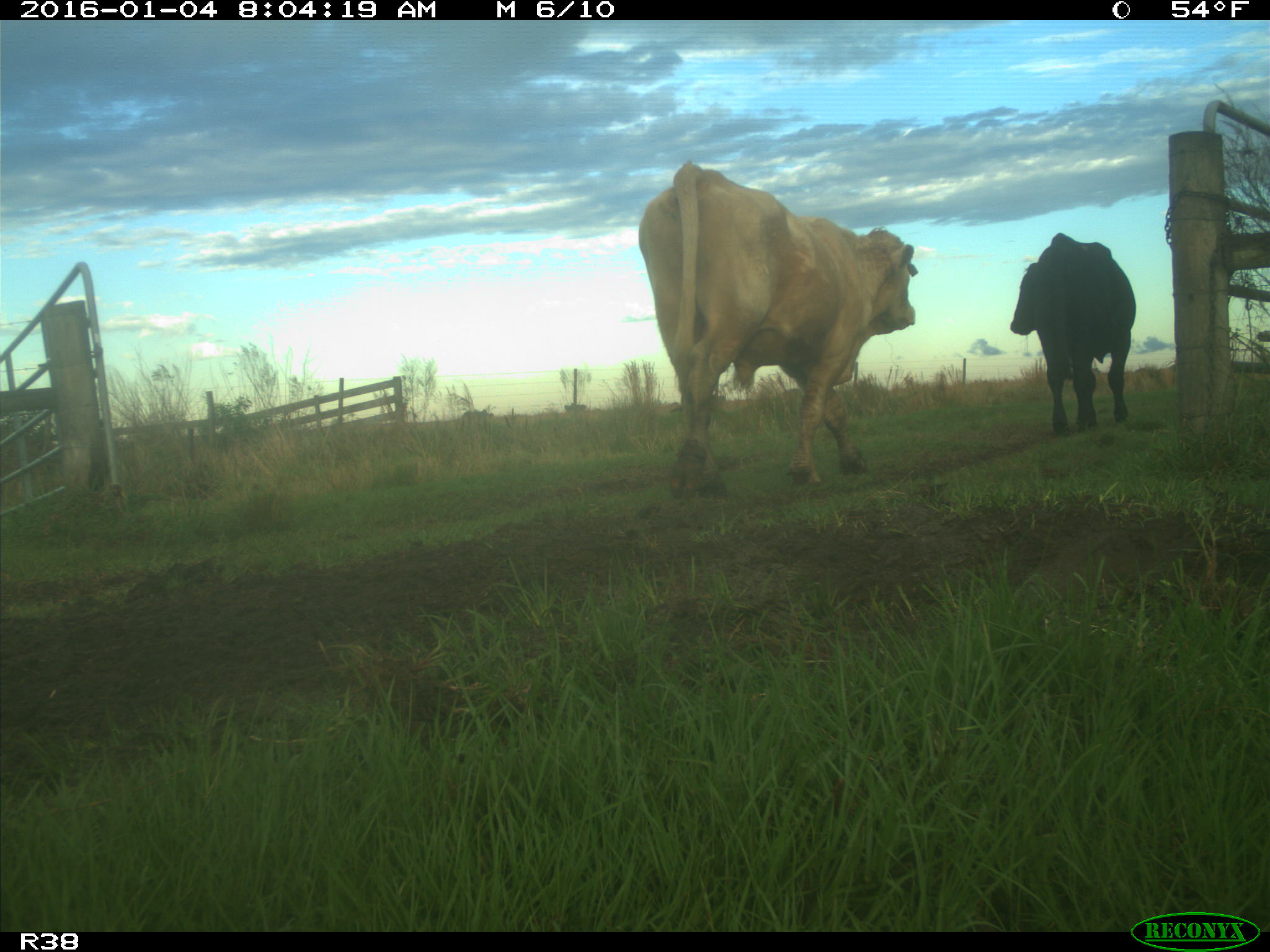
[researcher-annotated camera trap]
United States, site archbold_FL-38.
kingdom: Animalia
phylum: Chordata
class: Mammalia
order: Artiodactyla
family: Bovidae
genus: Bos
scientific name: Bos taurus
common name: domestic cow